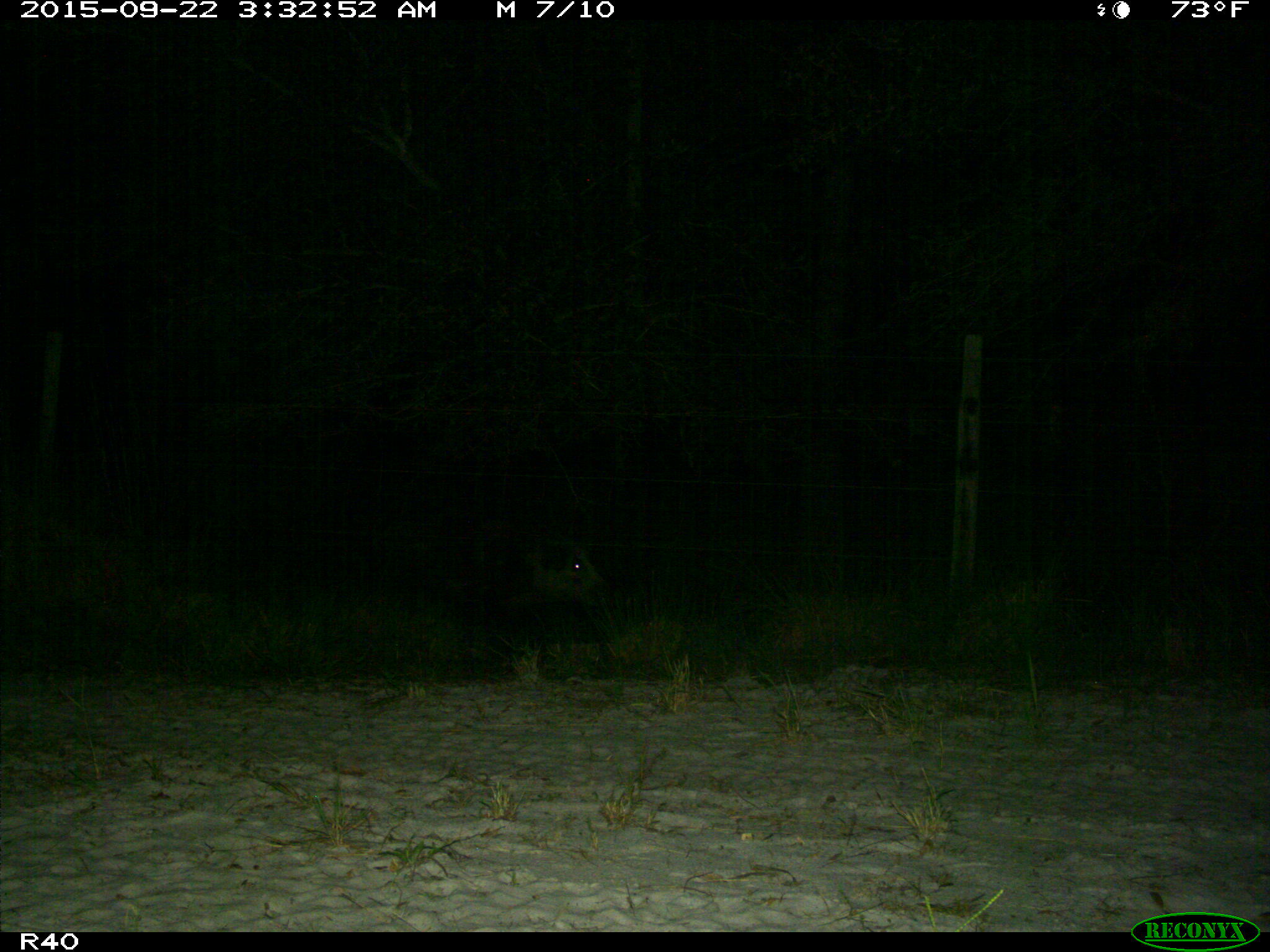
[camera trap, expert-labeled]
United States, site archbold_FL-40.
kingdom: Animalia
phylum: Chordata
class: Mammalia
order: Artiodactyla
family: Suidae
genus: Sus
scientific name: Sus scrofa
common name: wild boar